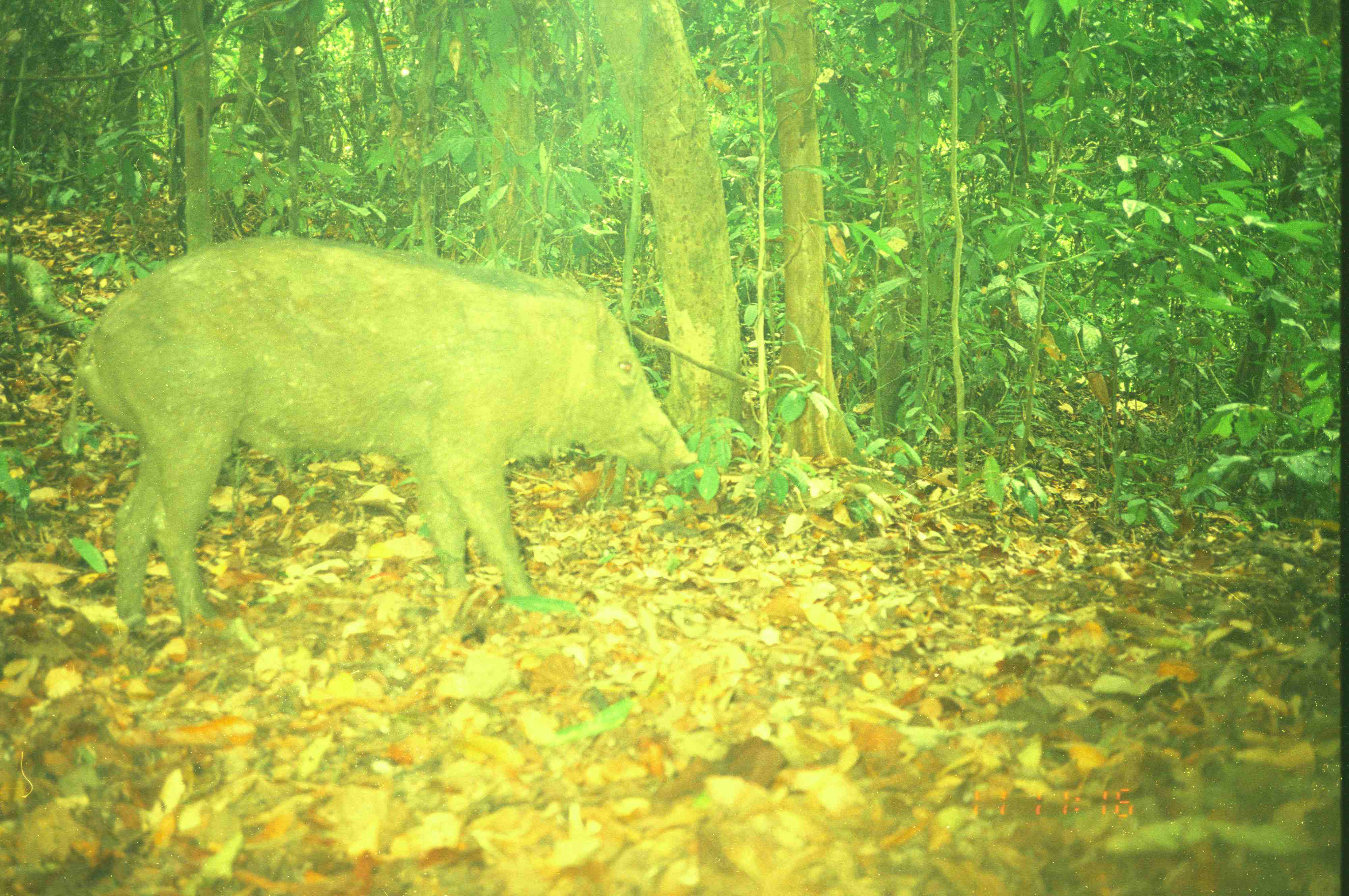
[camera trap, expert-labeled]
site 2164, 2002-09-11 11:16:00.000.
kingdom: Animalia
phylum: Chordata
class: Mammalia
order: Artiodactyla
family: Suidae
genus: Sus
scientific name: Sus scrofa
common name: wild boar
Sus scrofa (wild boar), count 1.